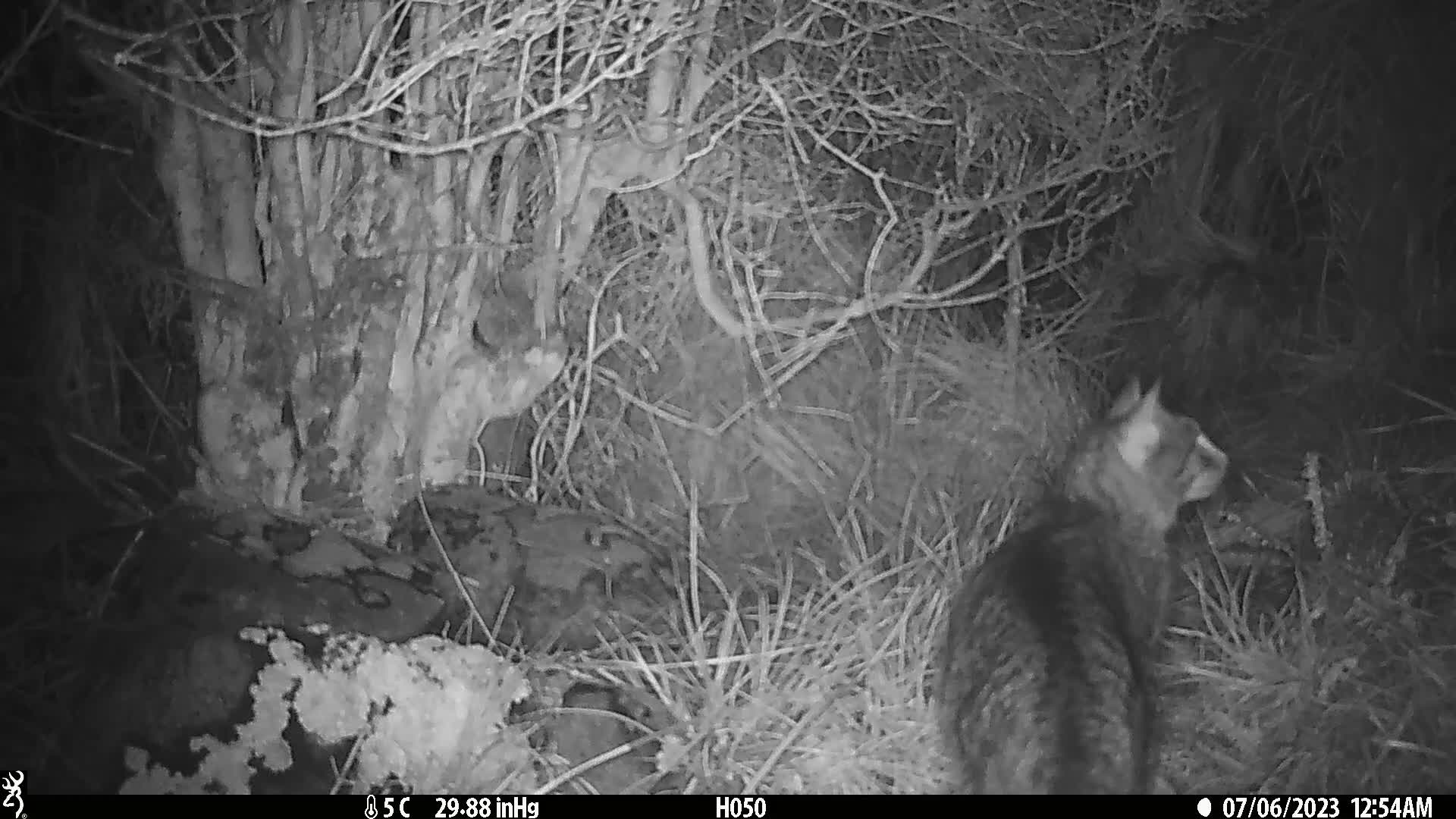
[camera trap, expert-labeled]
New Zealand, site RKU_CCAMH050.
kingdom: Animalia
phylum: Chordata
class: Mammalia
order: Carnivora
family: Felidae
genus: Felis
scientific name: Felis catus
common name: domestic cat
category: cat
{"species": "cat (domestic cat) (Felis catus)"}